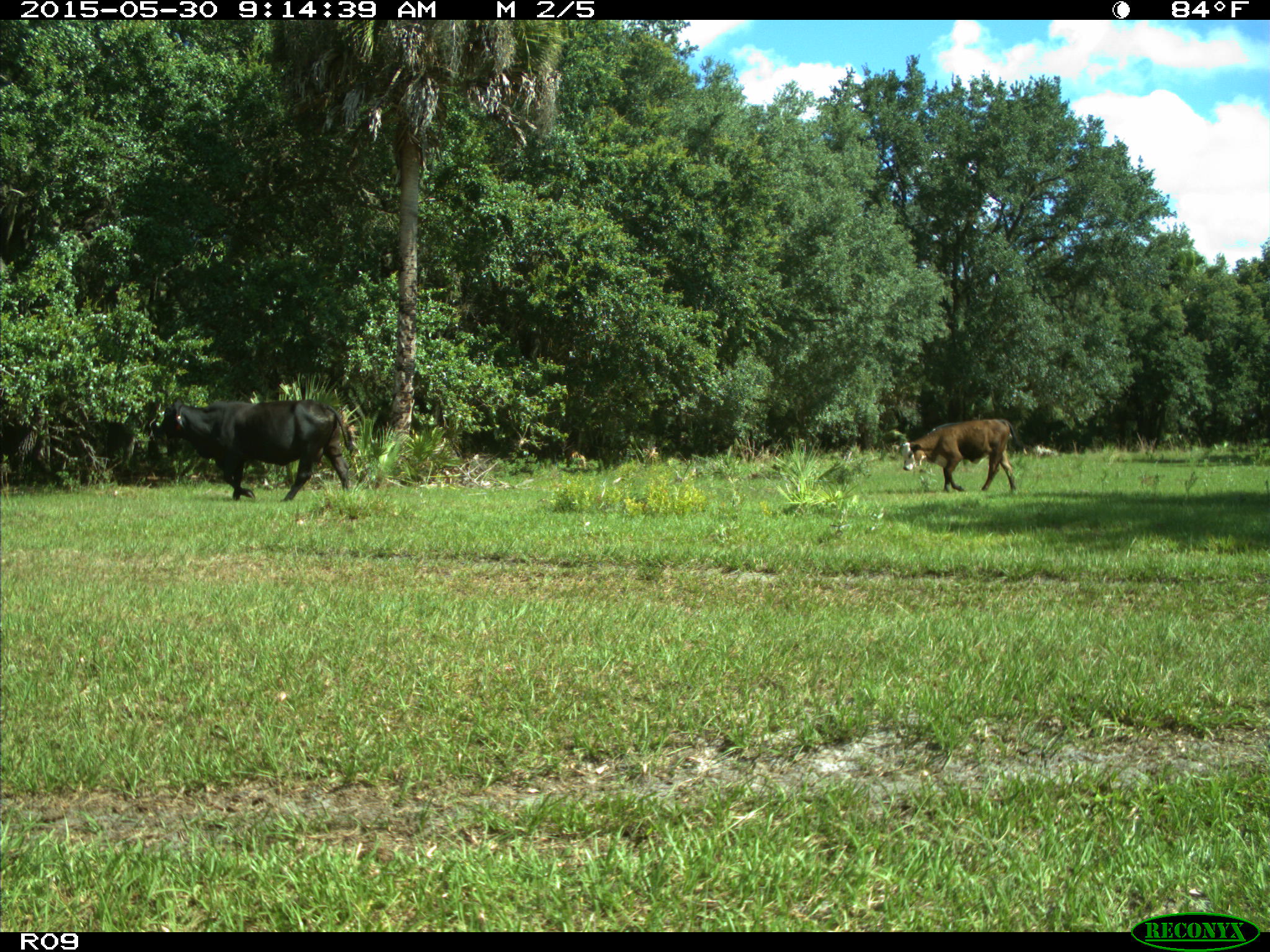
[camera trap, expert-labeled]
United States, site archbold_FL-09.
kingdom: Animalia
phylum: Chordata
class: Mammalia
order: Artiodactyla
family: Bovidae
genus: Bos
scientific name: Bos taurus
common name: domestic cow